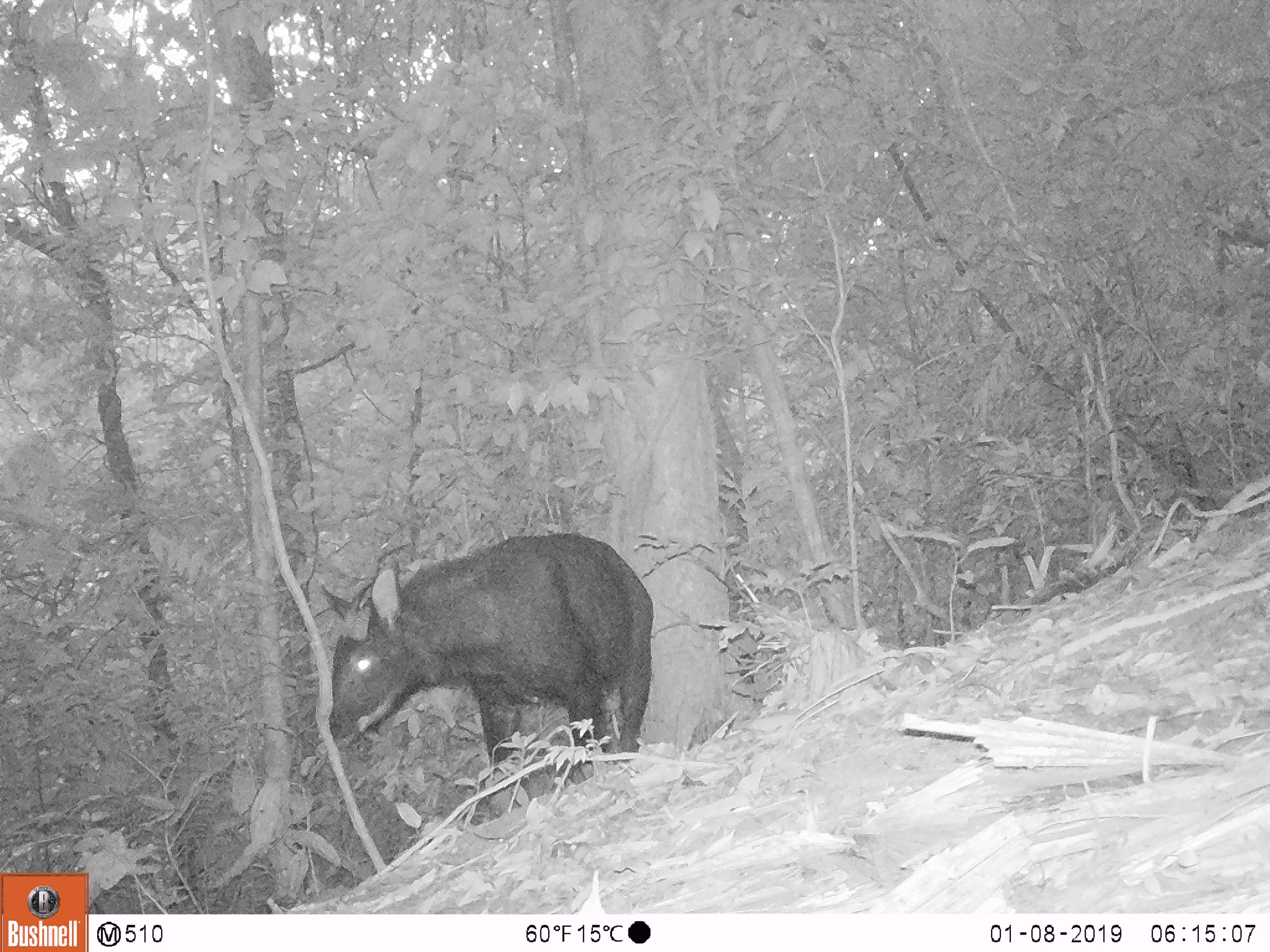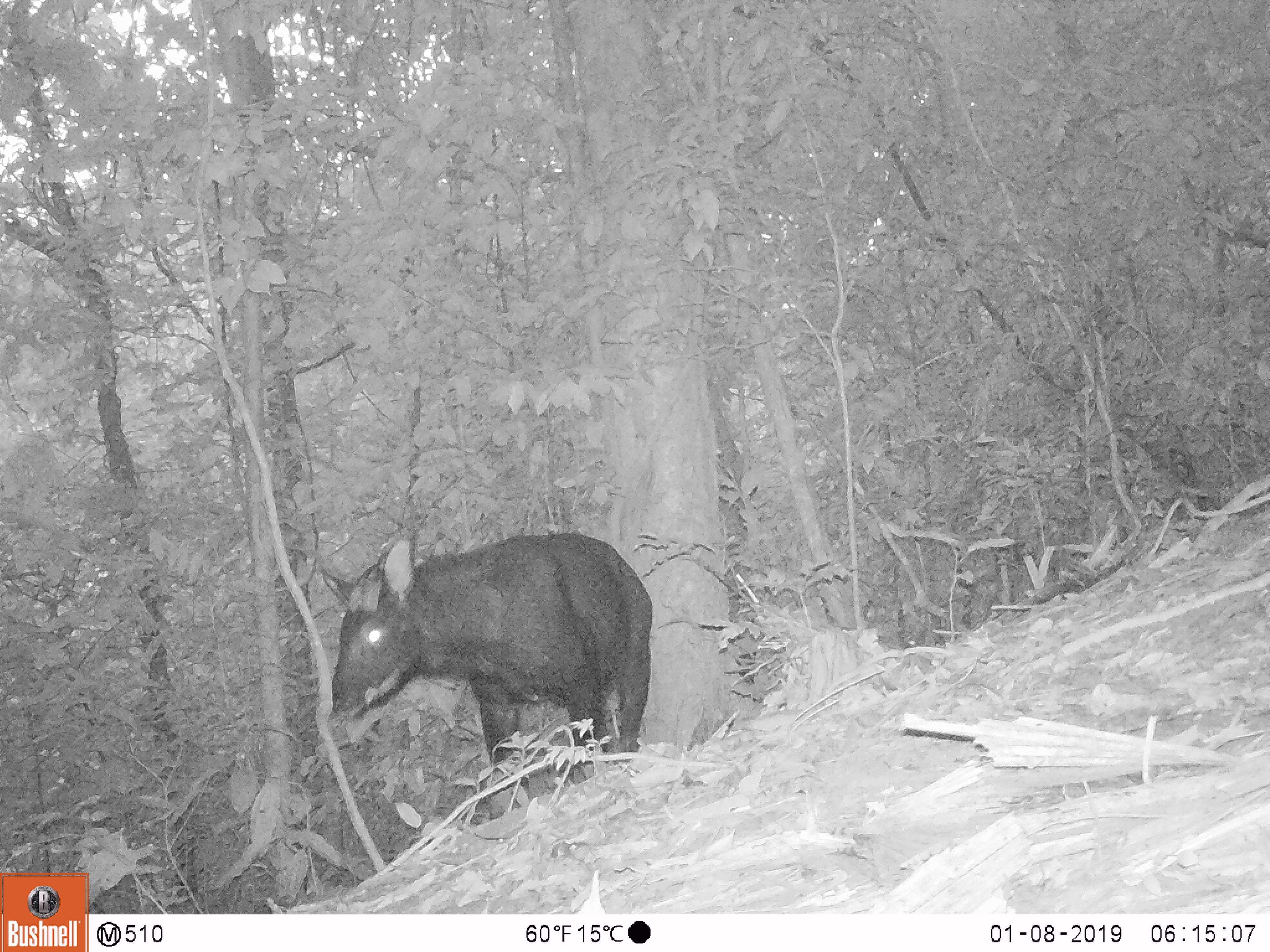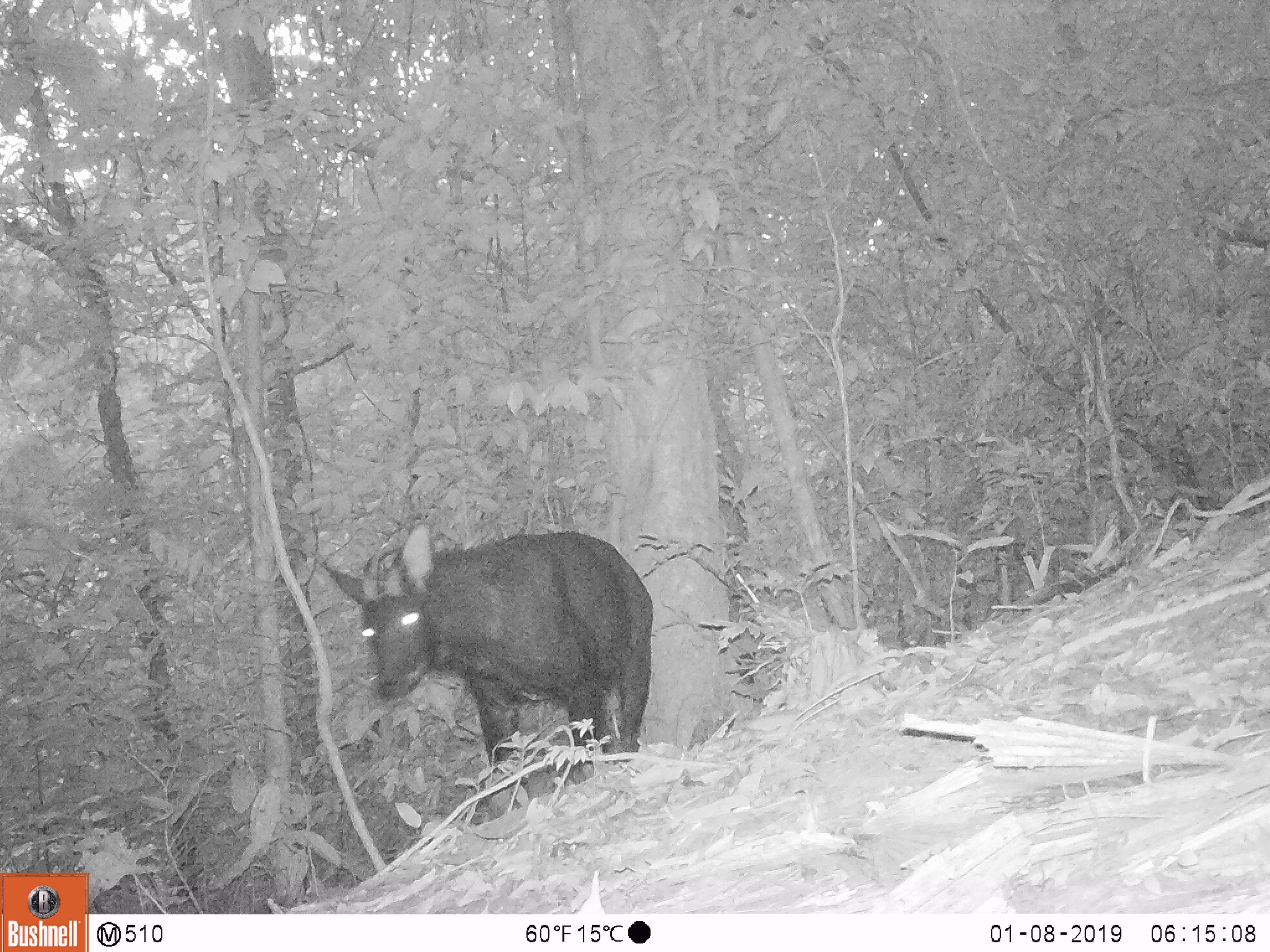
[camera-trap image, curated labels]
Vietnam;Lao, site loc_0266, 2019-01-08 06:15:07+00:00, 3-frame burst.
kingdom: Animalia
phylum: Chordata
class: Mammalia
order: Artiodactyla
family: Bovidae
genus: Capricornis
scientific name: Capricornis sumatraensis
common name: chinese serow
Chinese serow (Capricornis sumatraensis). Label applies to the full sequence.